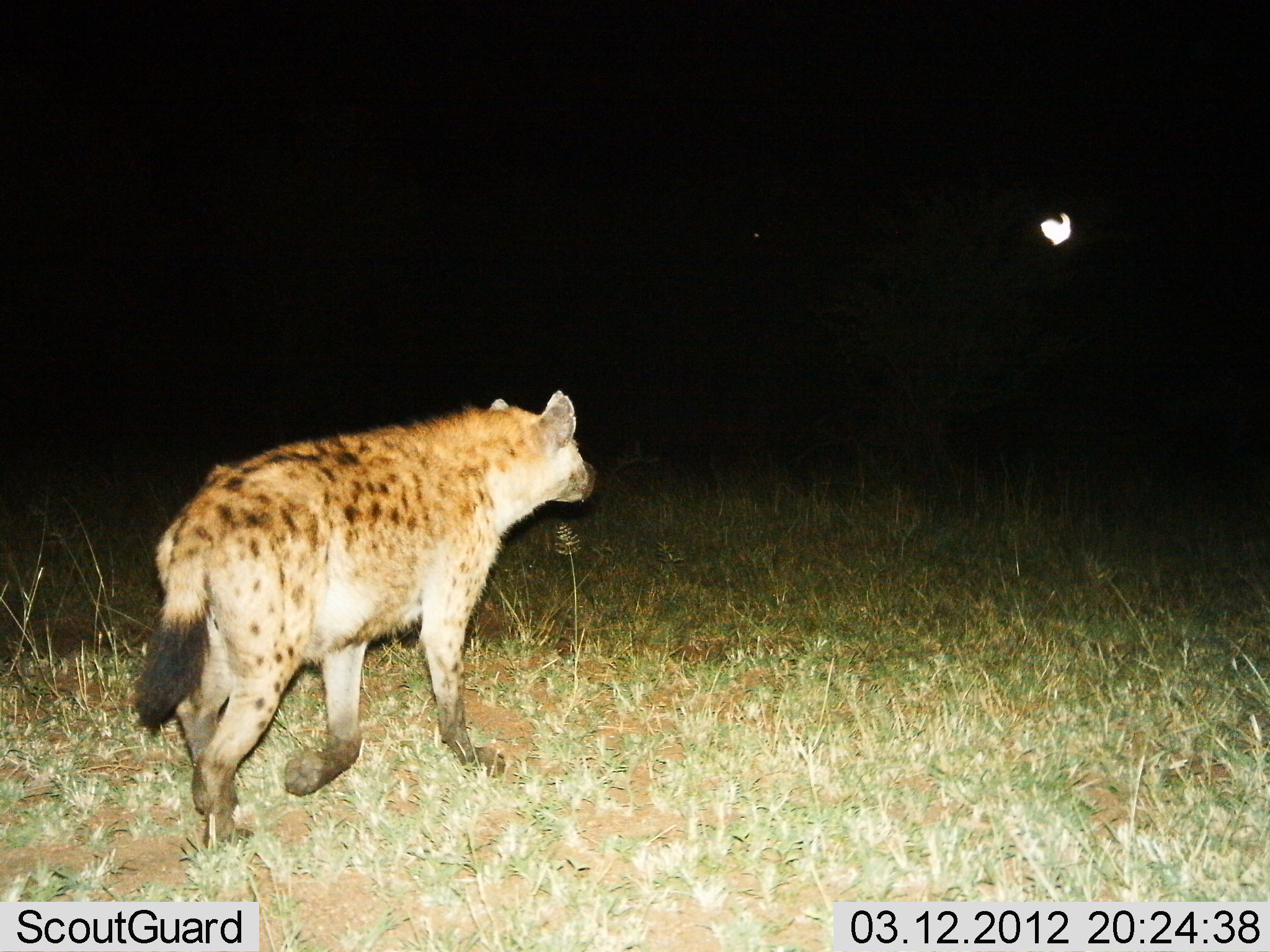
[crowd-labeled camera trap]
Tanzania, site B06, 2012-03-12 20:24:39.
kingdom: Animalia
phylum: Chordata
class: Mammalia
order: Carnivora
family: Hyaenidae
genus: Crocuta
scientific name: Crocuta crocuta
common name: spotted hyena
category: hyenaspotted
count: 1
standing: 8%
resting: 0%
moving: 92%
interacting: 0%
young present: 0%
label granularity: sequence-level